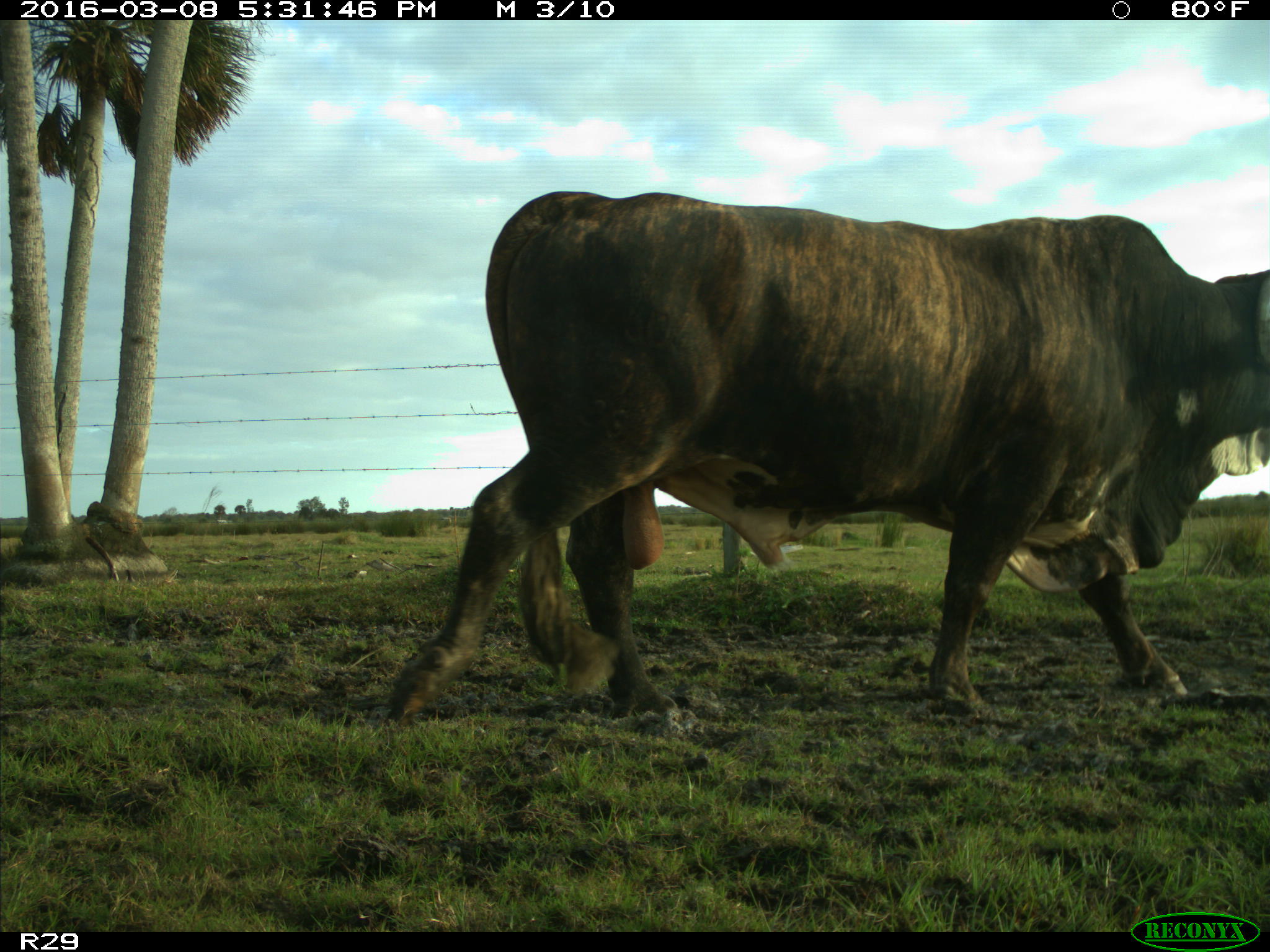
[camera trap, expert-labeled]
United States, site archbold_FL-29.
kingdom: Animalia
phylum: Chordata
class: Mammalia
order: Artiodactyla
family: Bovidae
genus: Bos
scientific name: Bos taurus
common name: domestic cow